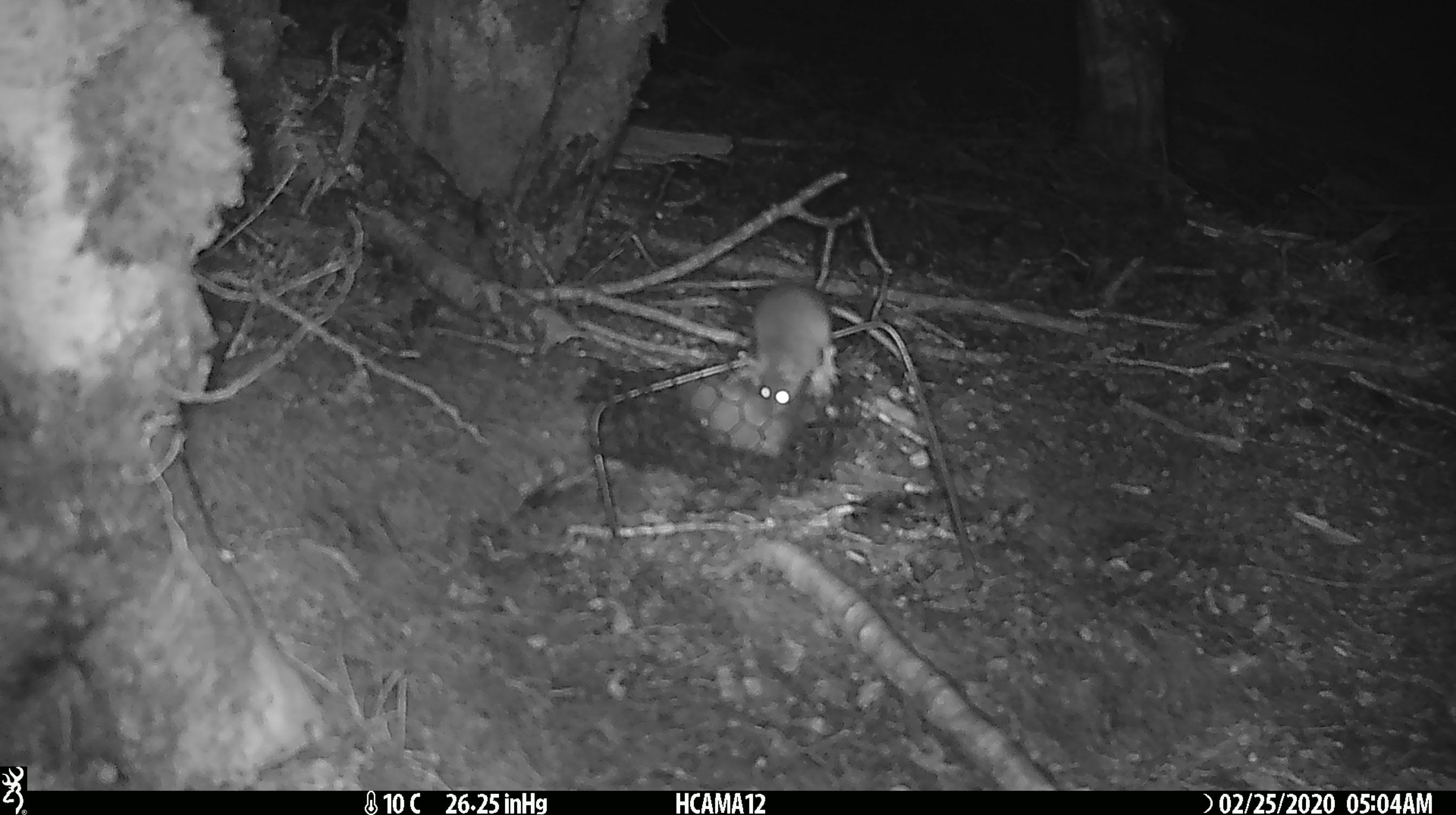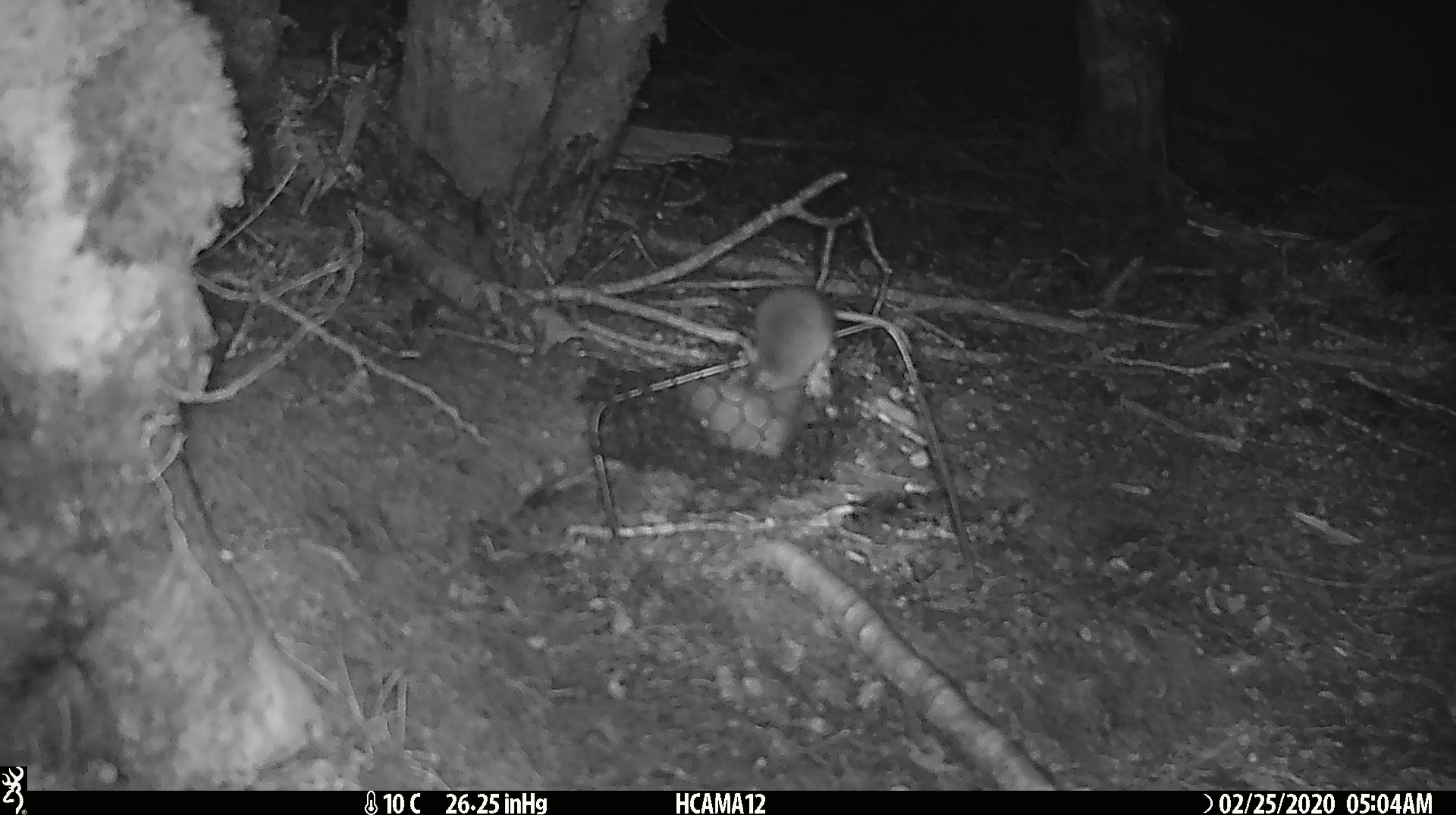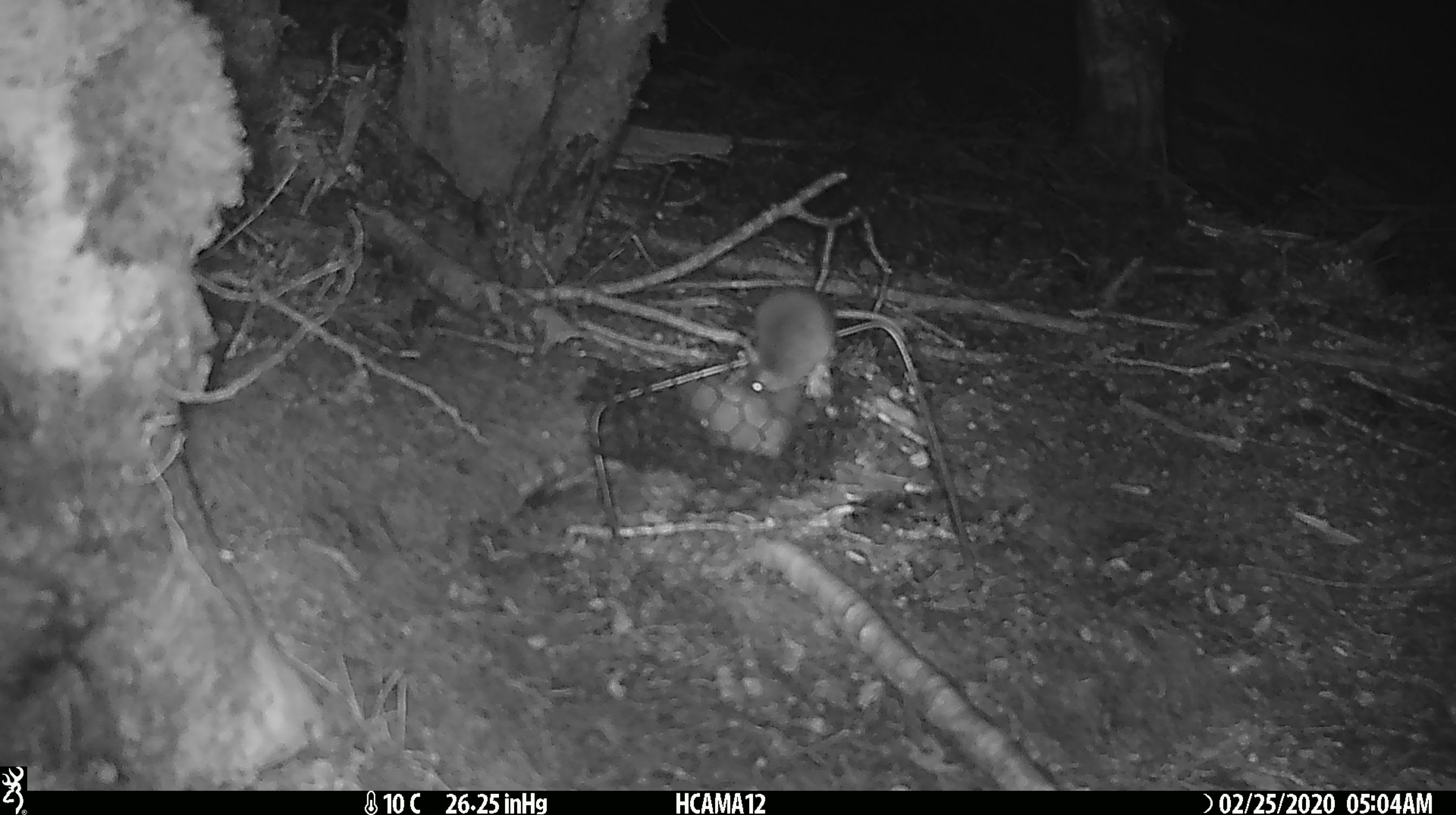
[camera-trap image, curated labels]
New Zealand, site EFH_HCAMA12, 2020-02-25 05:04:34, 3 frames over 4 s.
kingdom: Animalia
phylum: Chordata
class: Mammalia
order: Rodentia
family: Muridae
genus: Mus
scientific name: Mus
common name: mouse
Mouse (Mus).